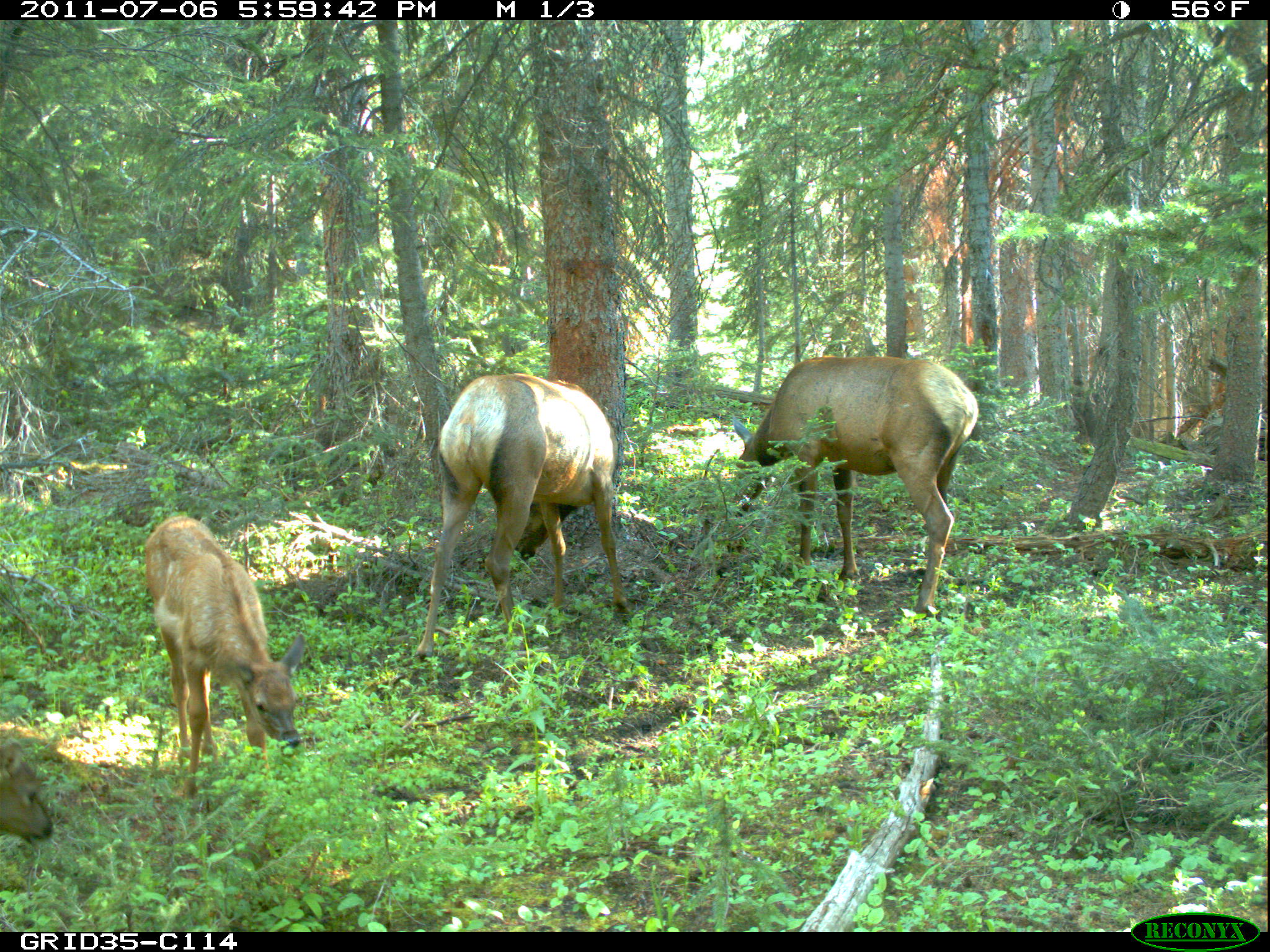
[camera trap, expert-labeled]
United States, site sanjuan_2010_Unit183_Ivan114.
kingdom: Animalia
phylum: Chordata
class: Mammalia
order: Artiodactyla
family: Cervidae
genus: Cervus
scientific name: Cervus elaphus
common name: red deer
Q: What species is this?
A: Cervus elaphus (red deer).